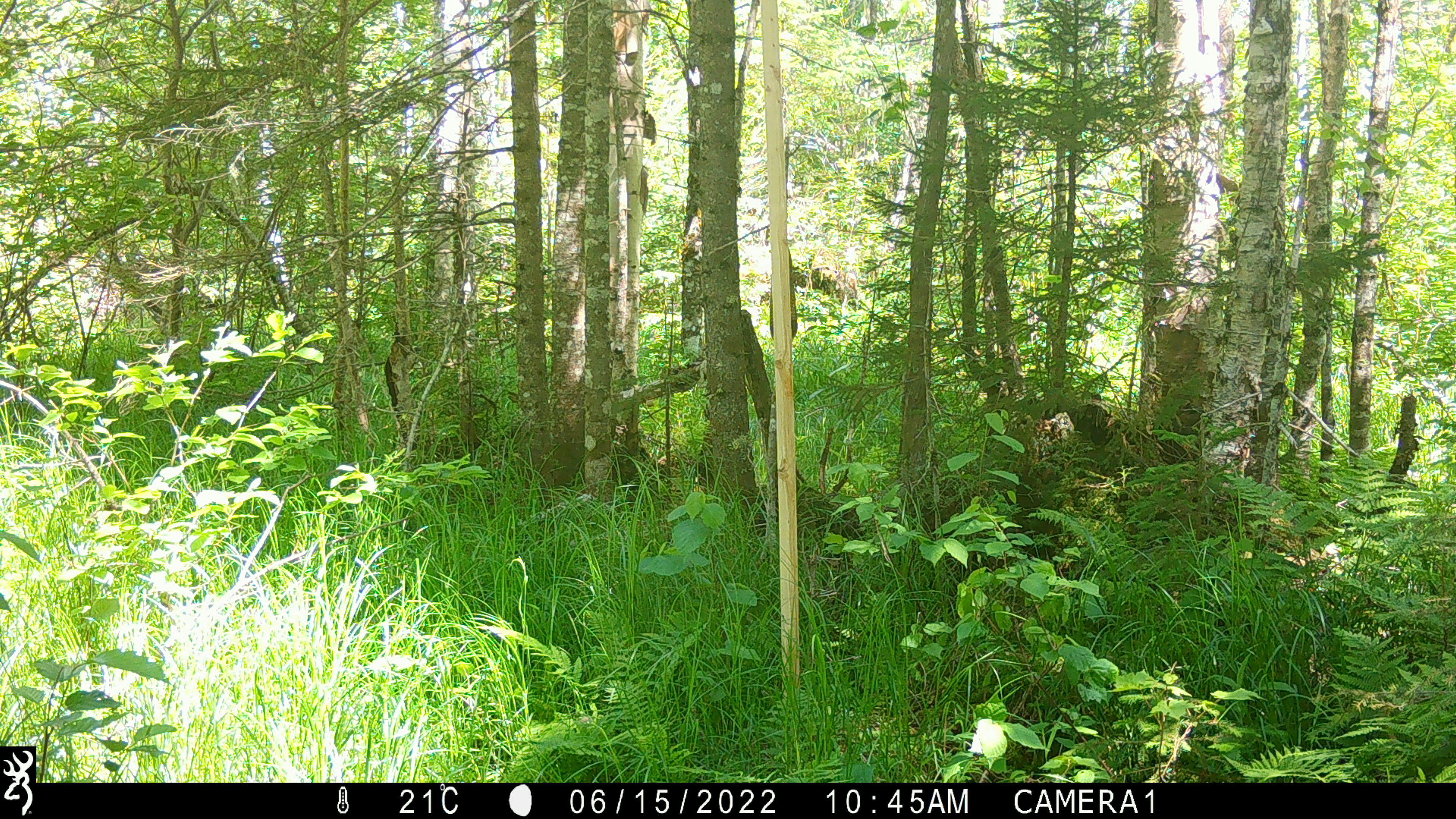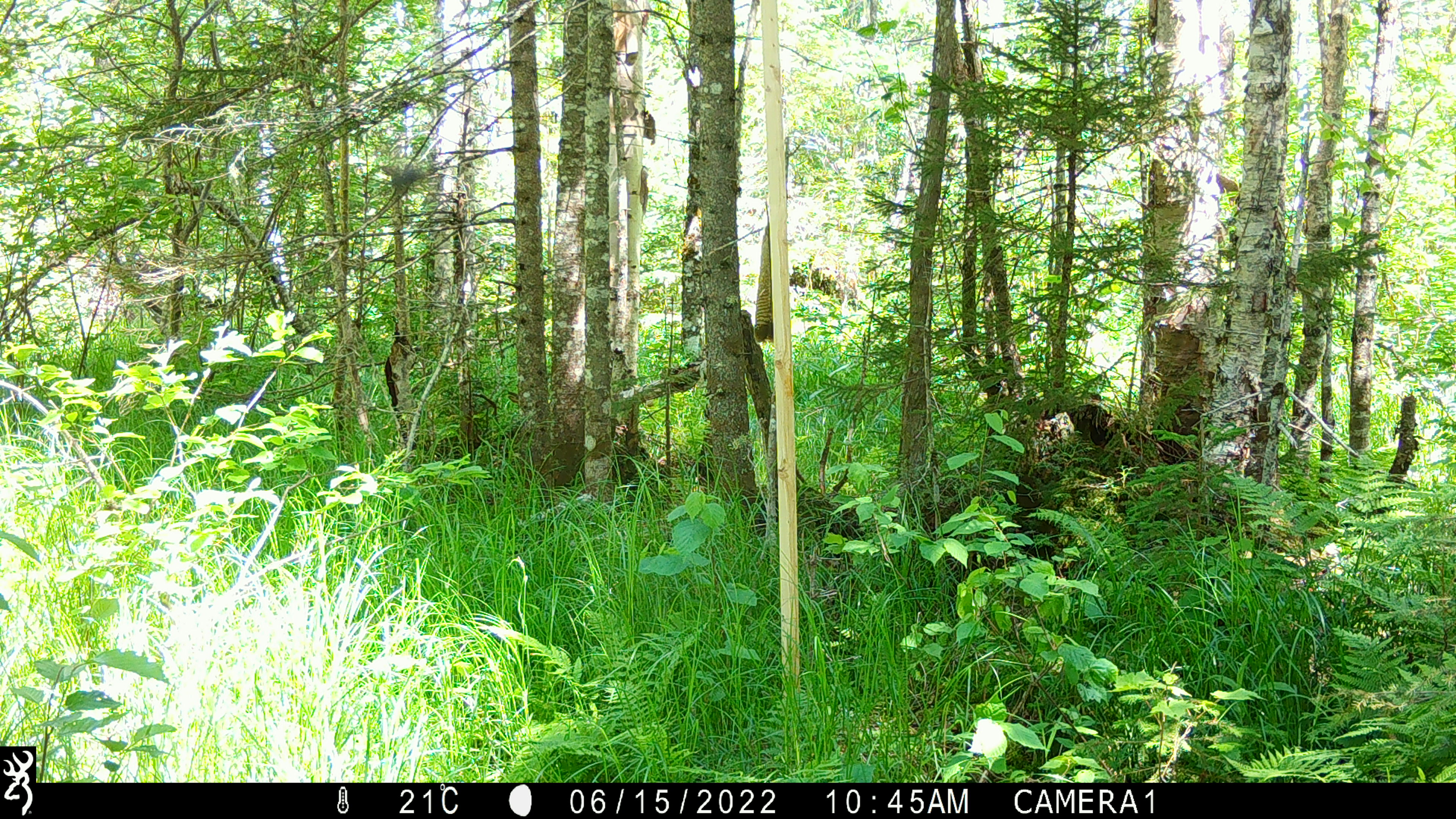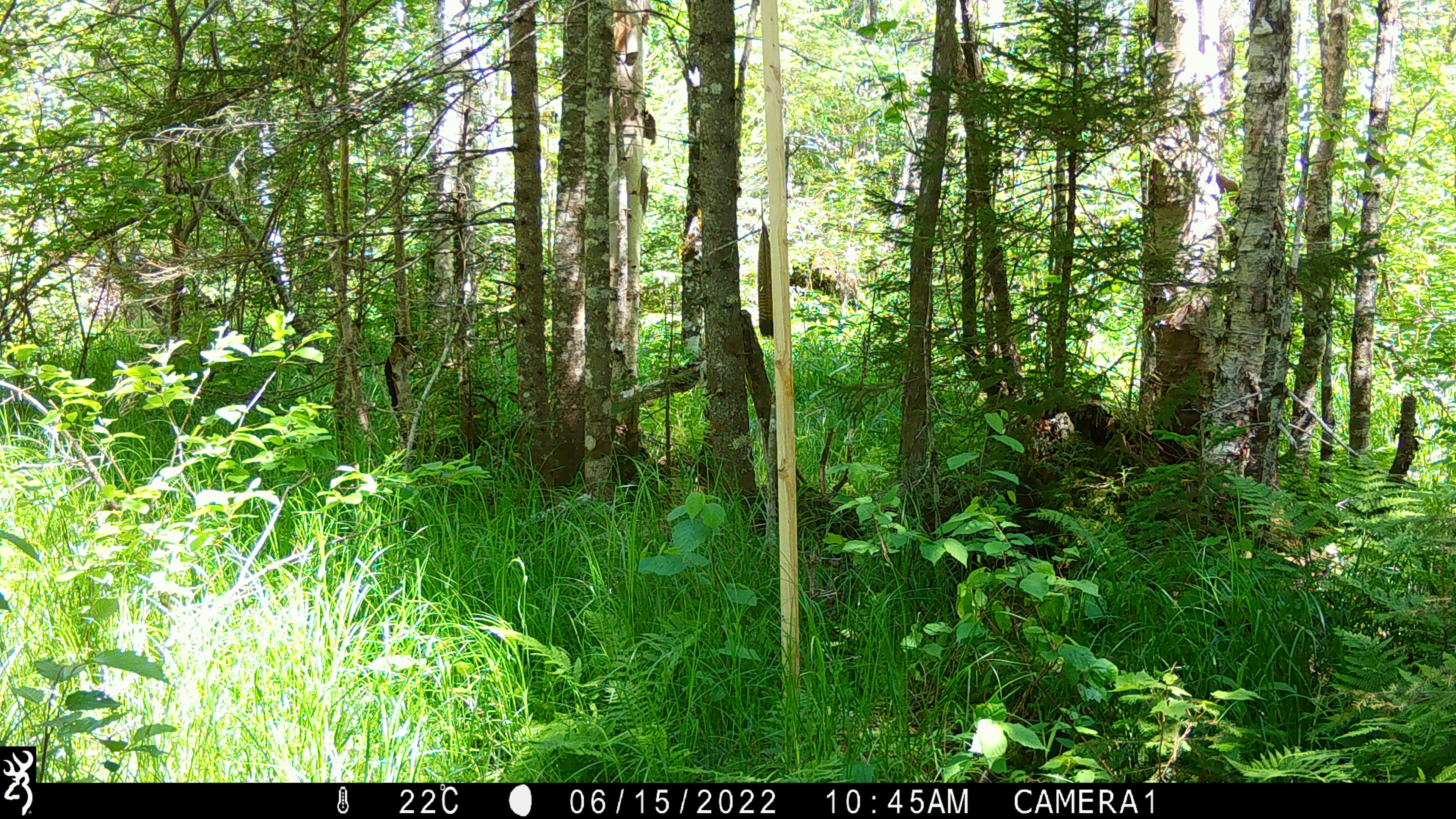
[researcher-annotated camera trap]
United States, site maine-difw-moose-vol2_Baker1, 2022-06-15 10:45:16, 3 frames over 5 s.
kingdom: Animalia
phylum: Chordata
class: Aves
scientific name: Aves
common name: bird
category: bird sp.